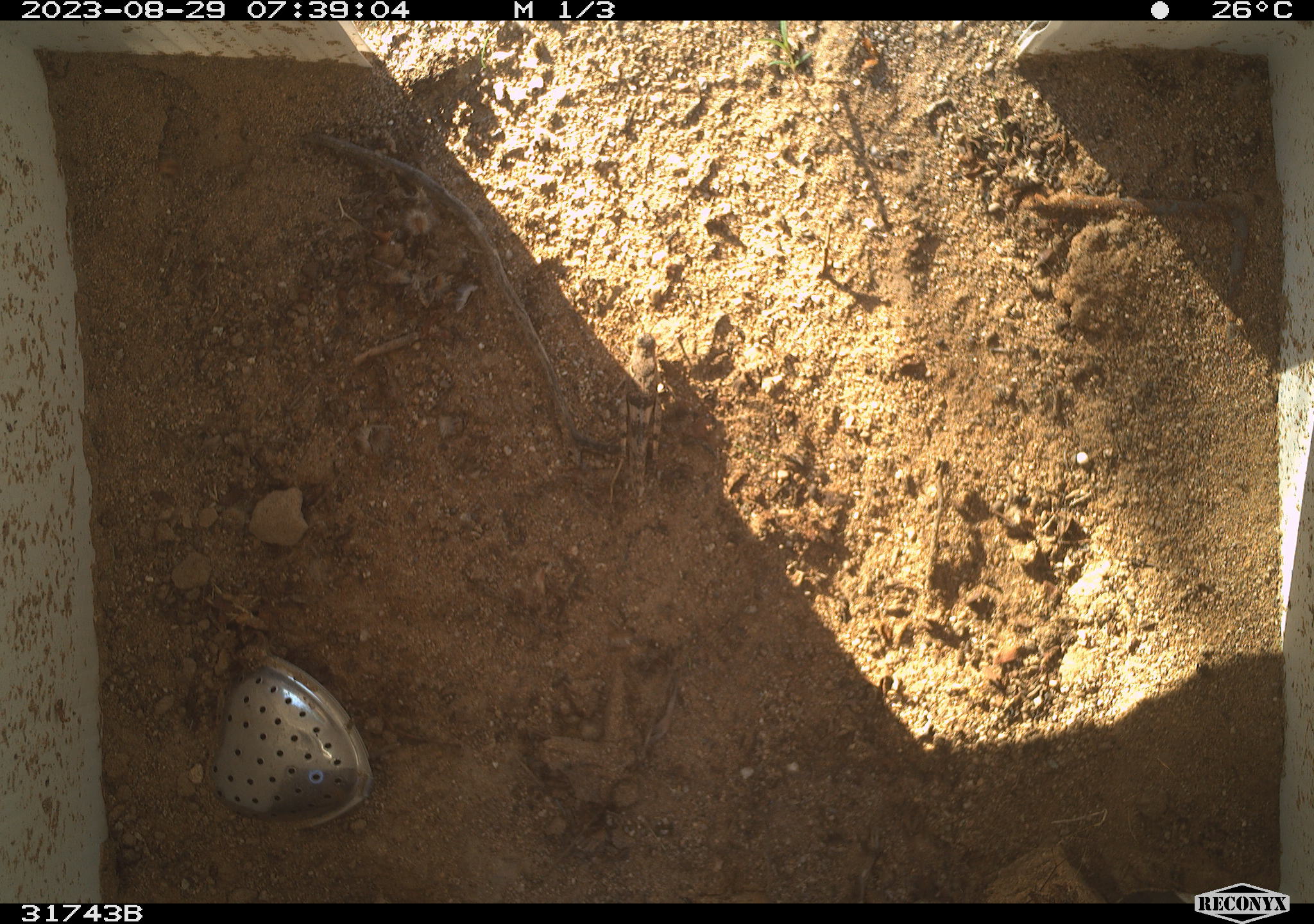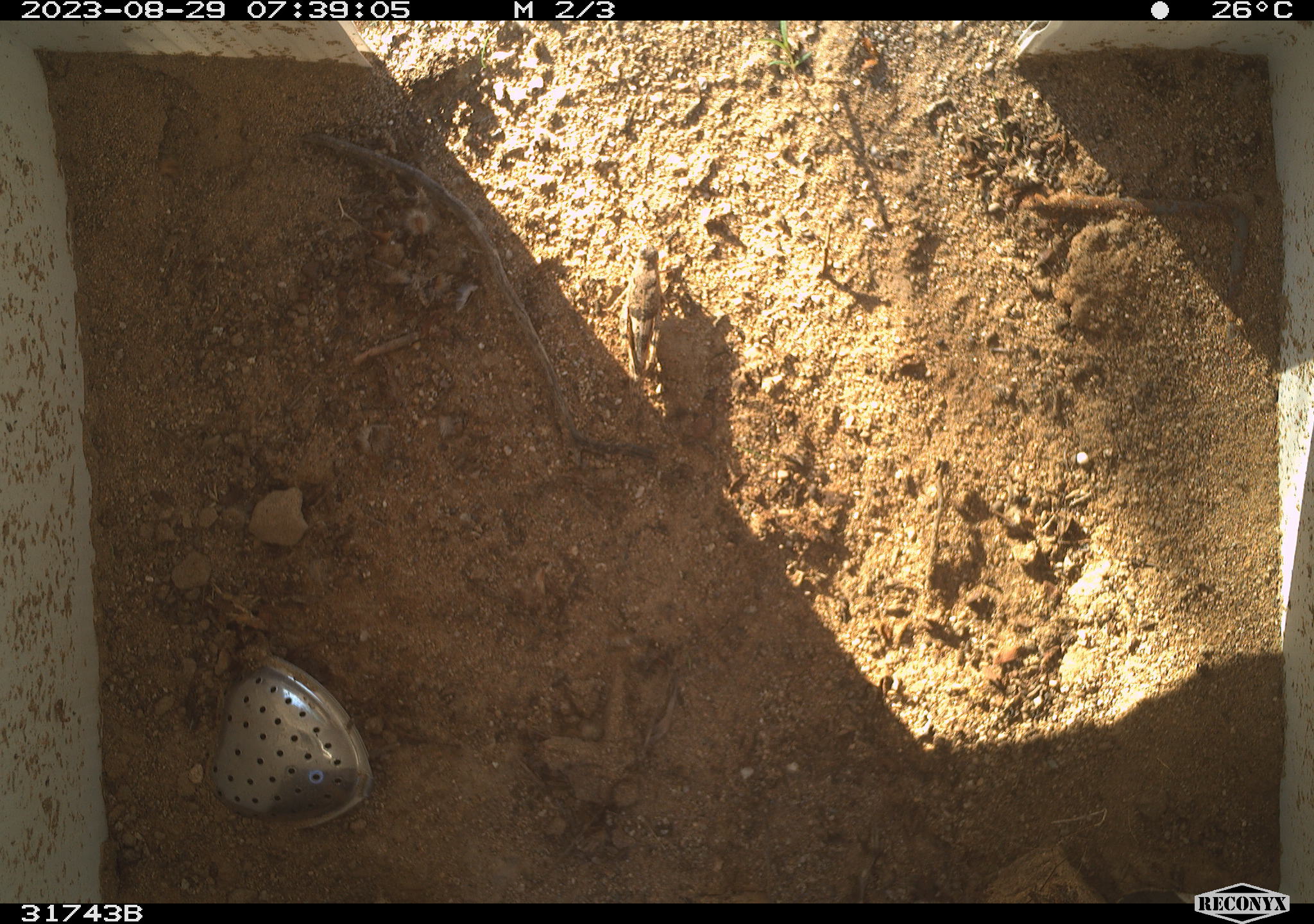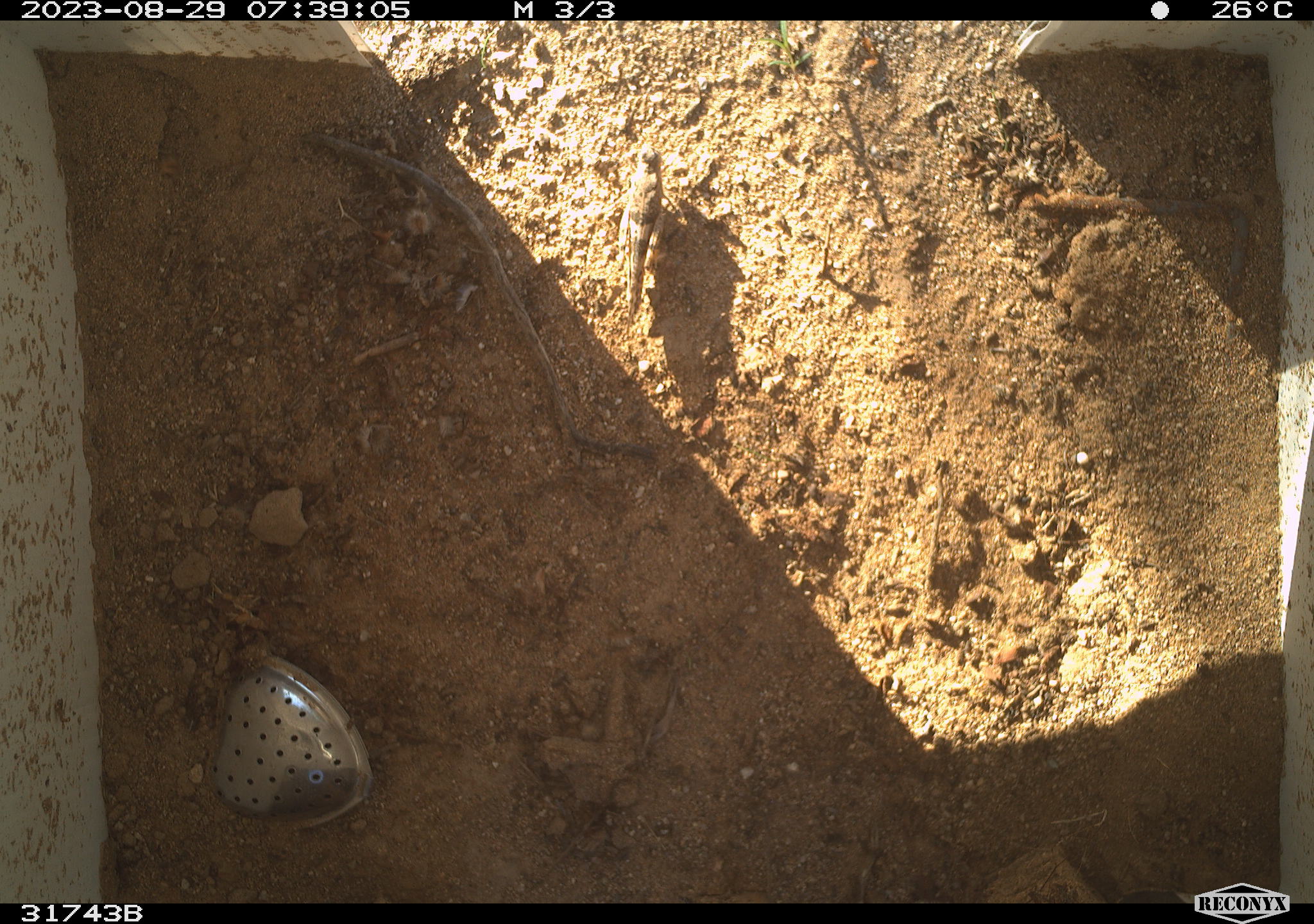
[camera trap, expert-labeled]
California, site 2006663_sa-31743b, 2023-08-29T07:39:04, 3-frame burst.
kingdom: Animalia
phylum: Arthropoda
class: Insecta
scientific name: Insecta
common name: insect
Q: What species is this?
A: Insect (Insecta).